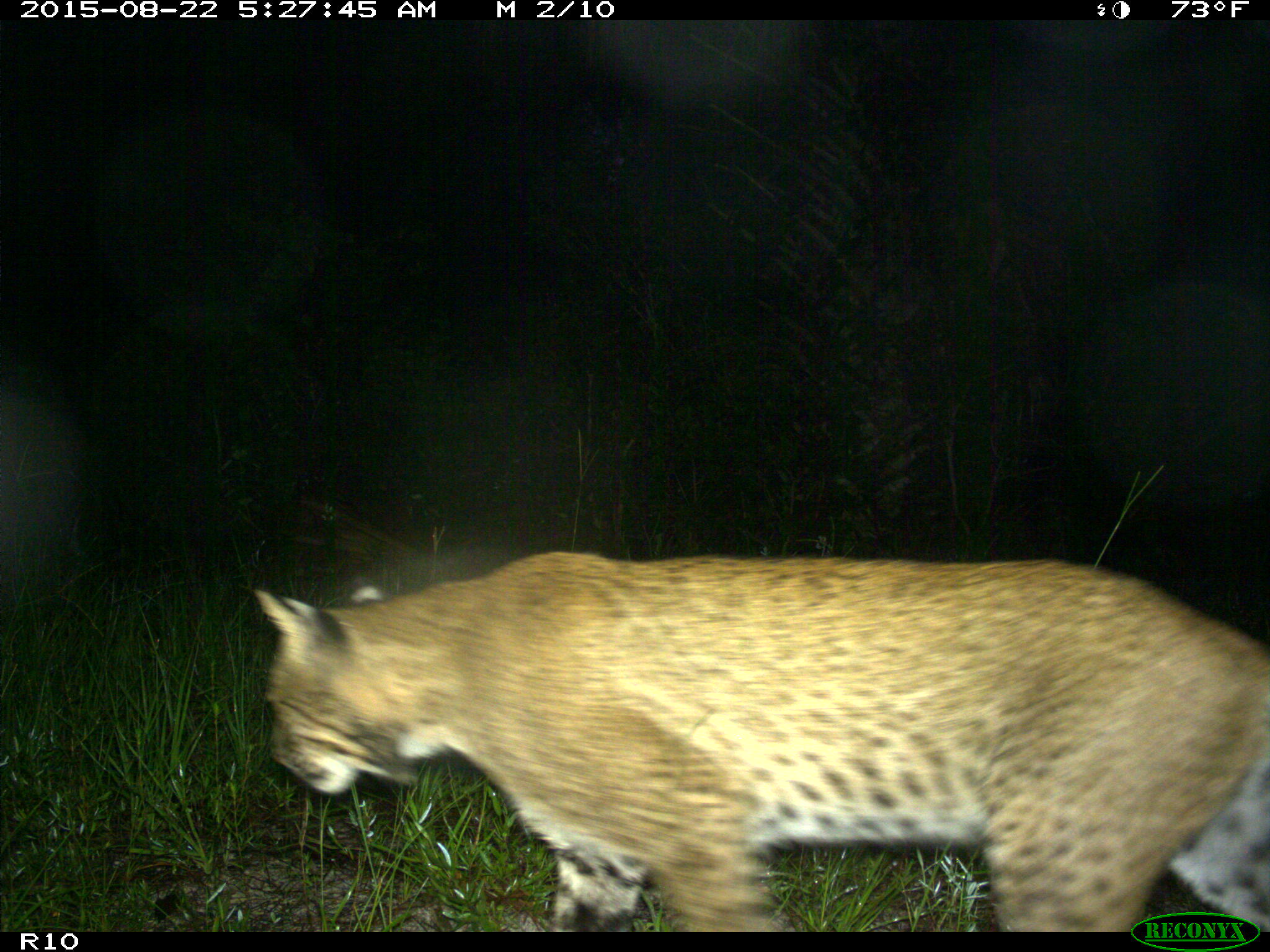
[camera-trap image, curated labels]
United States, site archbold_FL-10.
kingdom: Animalia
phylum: Chordata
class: Mammalia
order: Carnivora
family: Felidae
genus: Lynx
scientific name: Lynx rufus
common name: bobcat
Lynx rufus (bobcat).